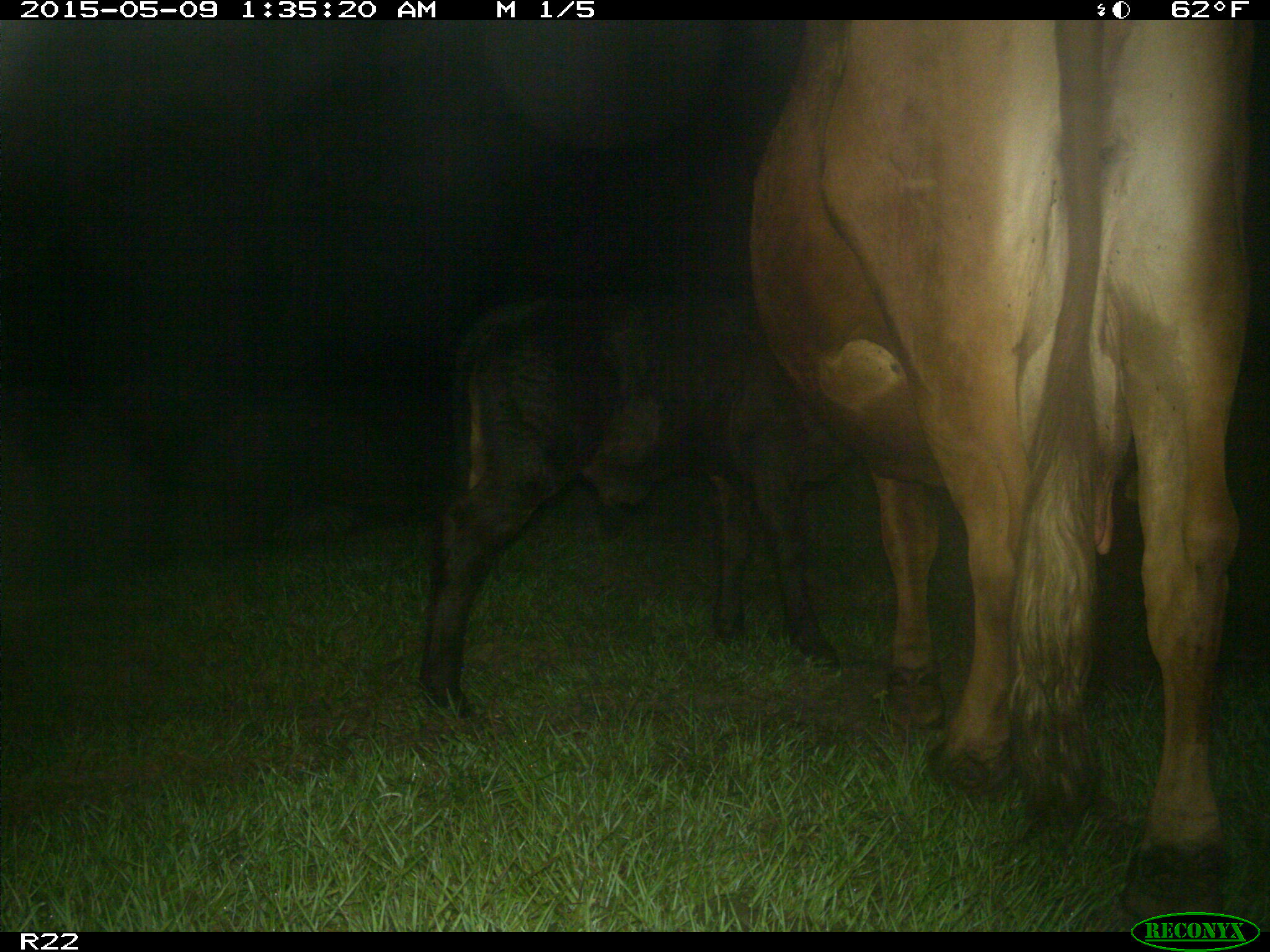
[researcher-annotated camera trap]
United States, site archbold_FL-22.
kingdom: Animalia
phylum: Chordata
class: Mammalia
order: Artiodactyla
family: Bovidae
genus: Bos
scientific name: Bos taurus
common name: domestic cow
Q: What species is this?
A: Bos taurus (domestic cow).